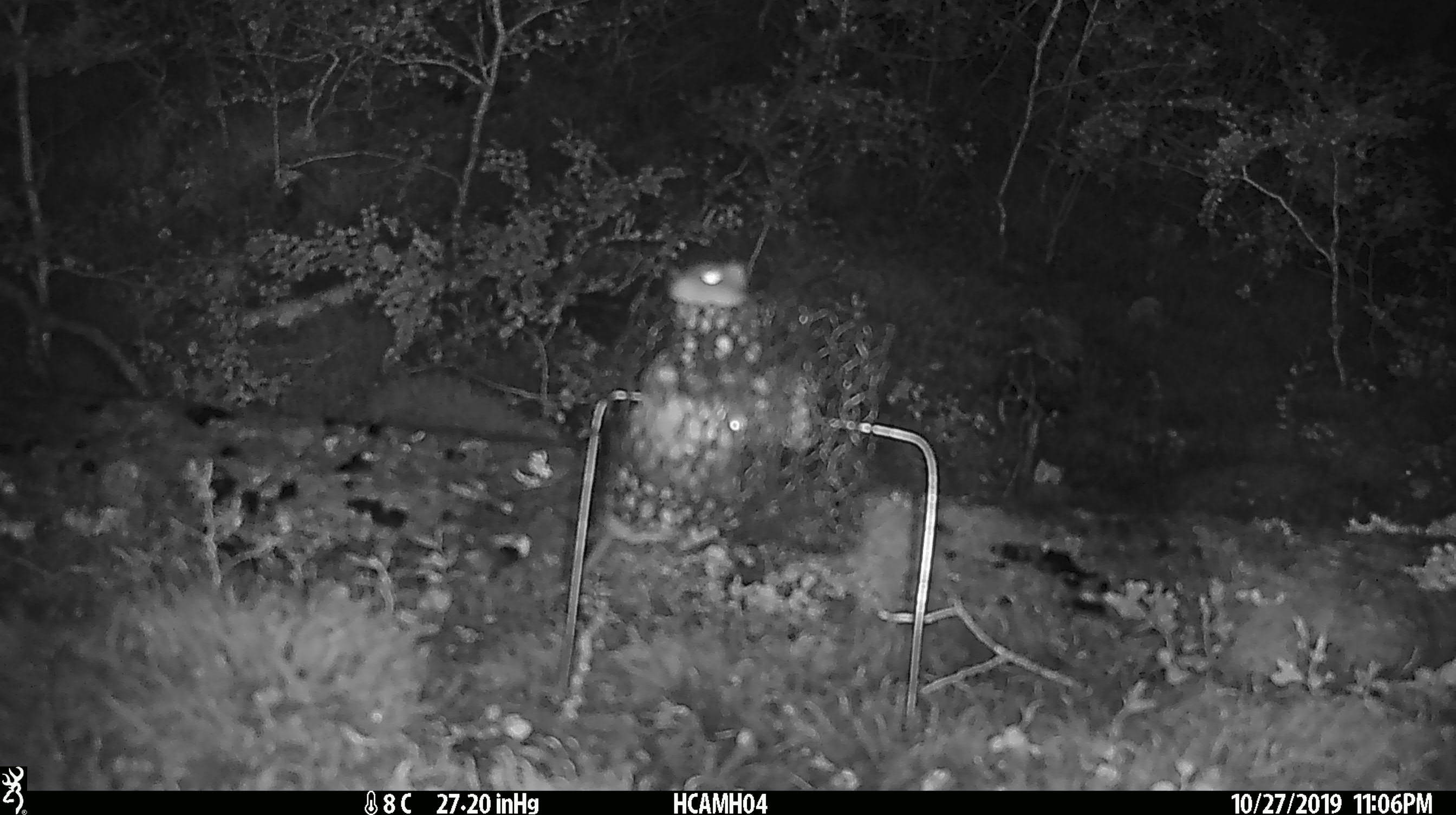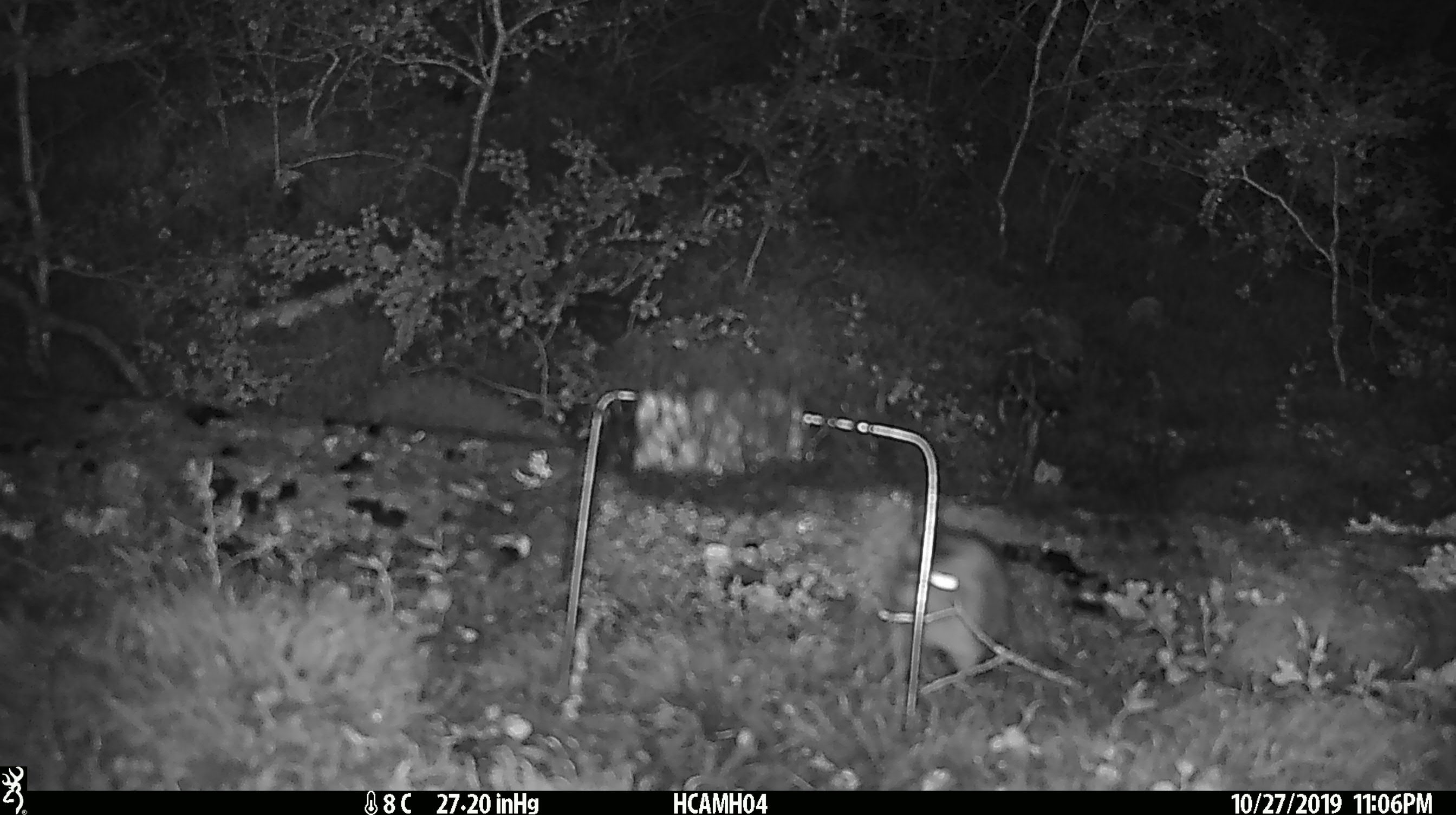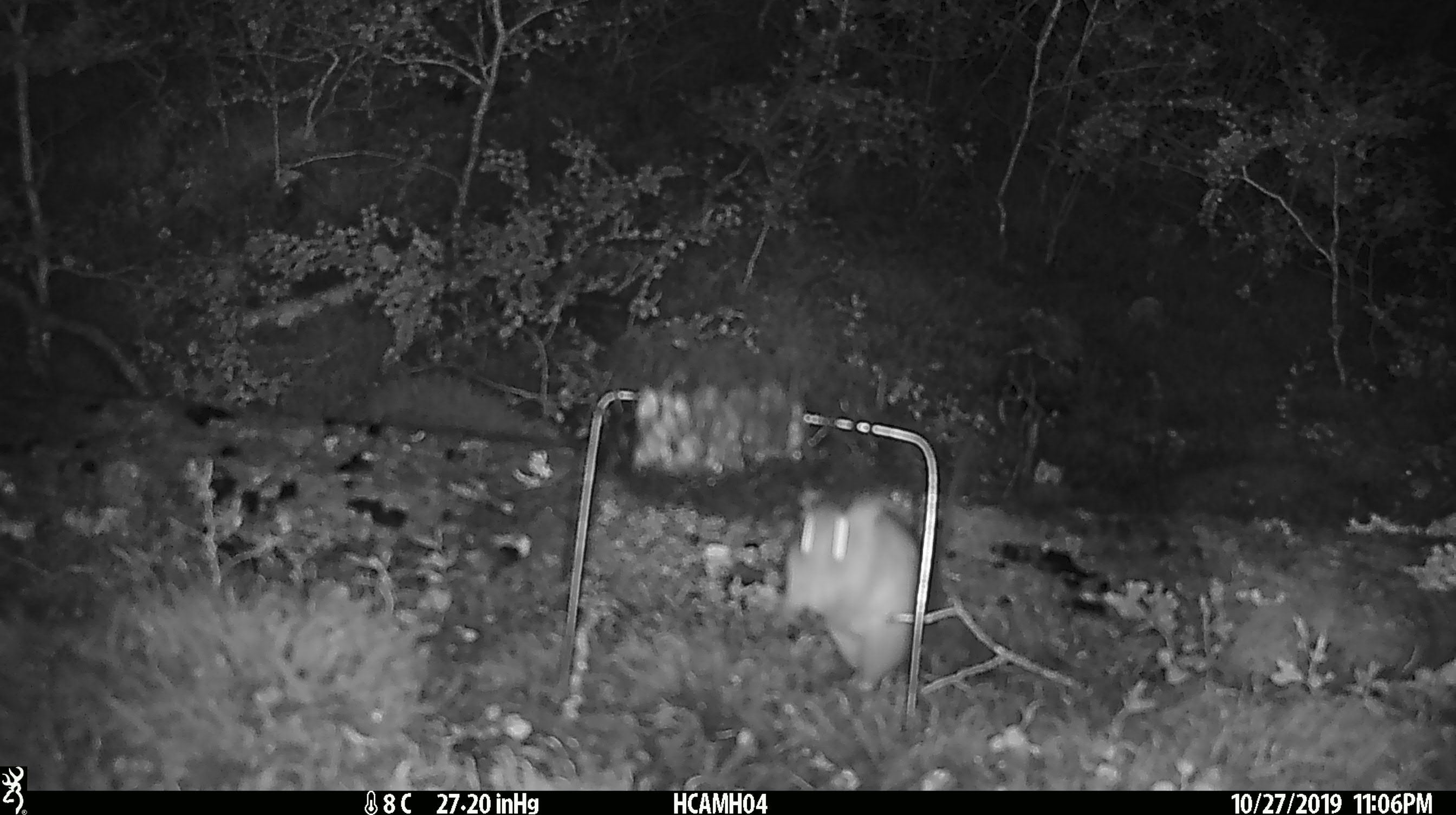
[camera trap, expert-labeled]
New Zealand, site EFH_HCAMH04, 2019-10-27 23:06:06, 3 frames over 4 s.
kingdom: Animalia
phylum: Chordata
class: Mammalia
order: Rodentia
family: Muridae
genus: Rattus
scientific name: Rattus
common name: rat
Rat (Rattus).